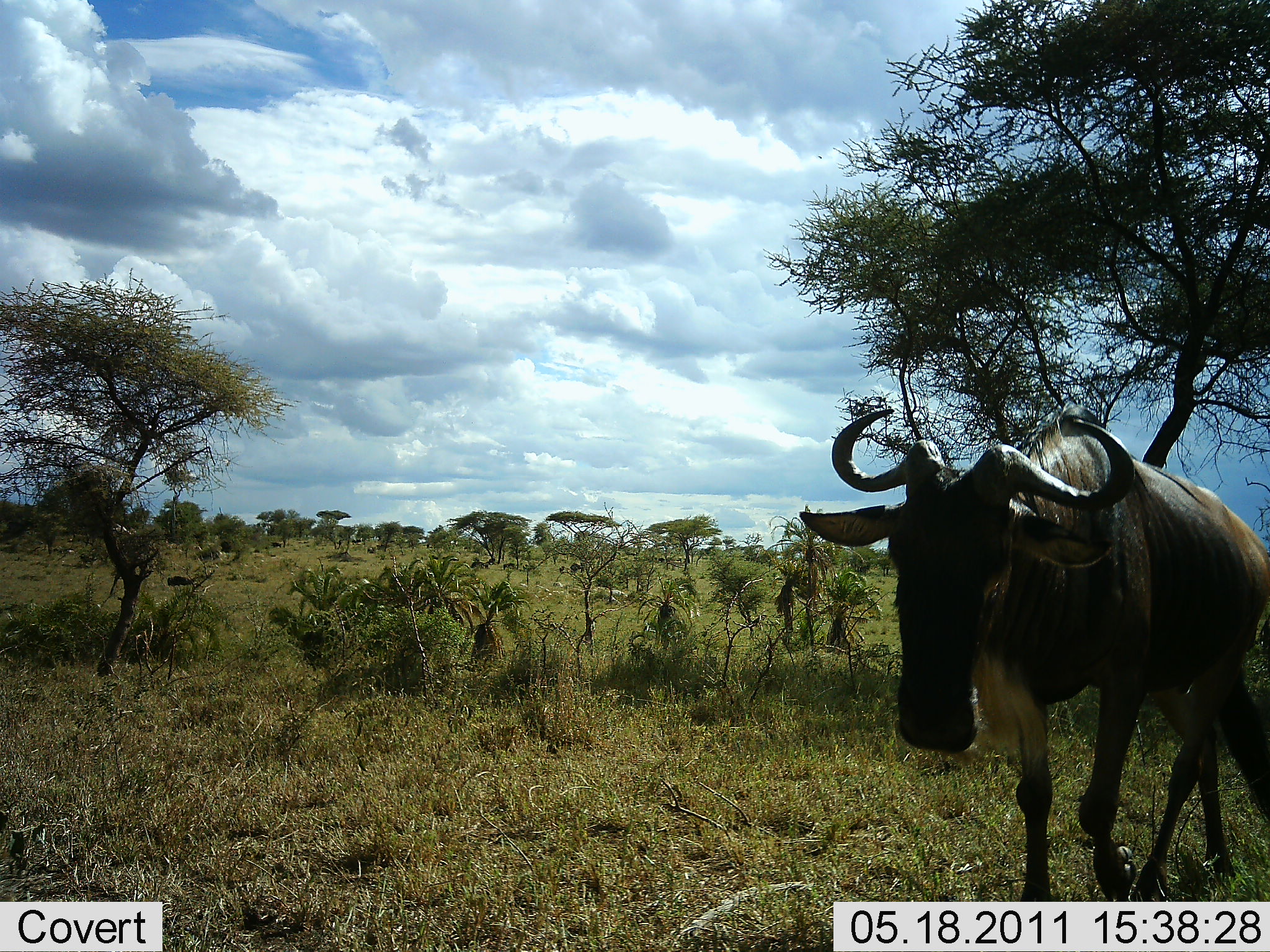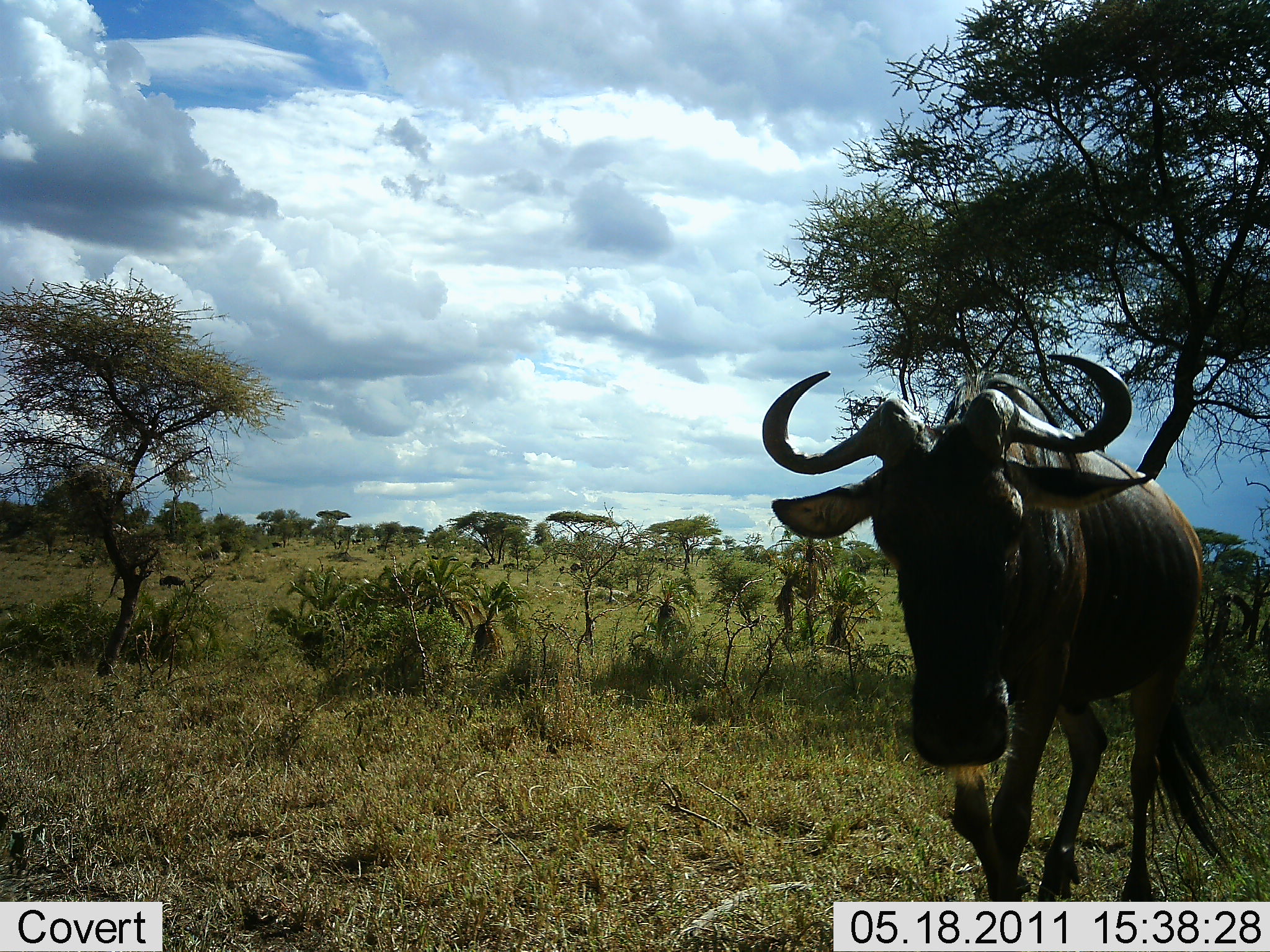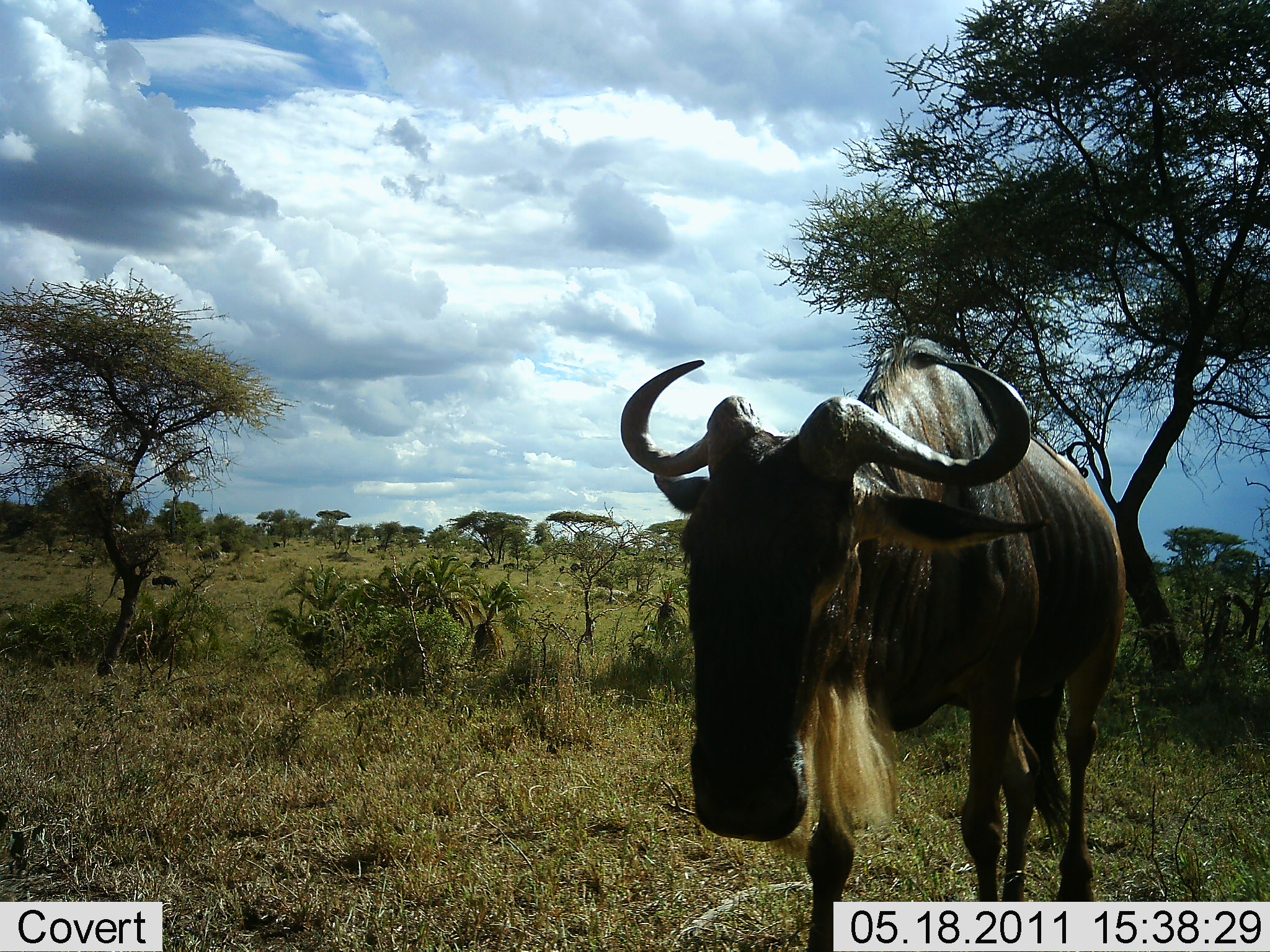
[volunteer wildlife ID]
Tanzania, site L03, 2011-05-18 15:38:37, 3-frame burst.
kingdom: Animalia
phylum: Chordata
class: Mammalia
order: Artiodactyla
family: Bovidae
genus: Connochaetes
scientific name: Connochaetes taurinus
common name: blue wildebeest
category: wildebeest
Wildebeest (blue wildebeest) (Connochaetes taurinus), count 1. Behavior (volunteer vote fractions): standing 0%, resting 0%, moving 100%, interacting 0%. Young present (vote fraction): 0%. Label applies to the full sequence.